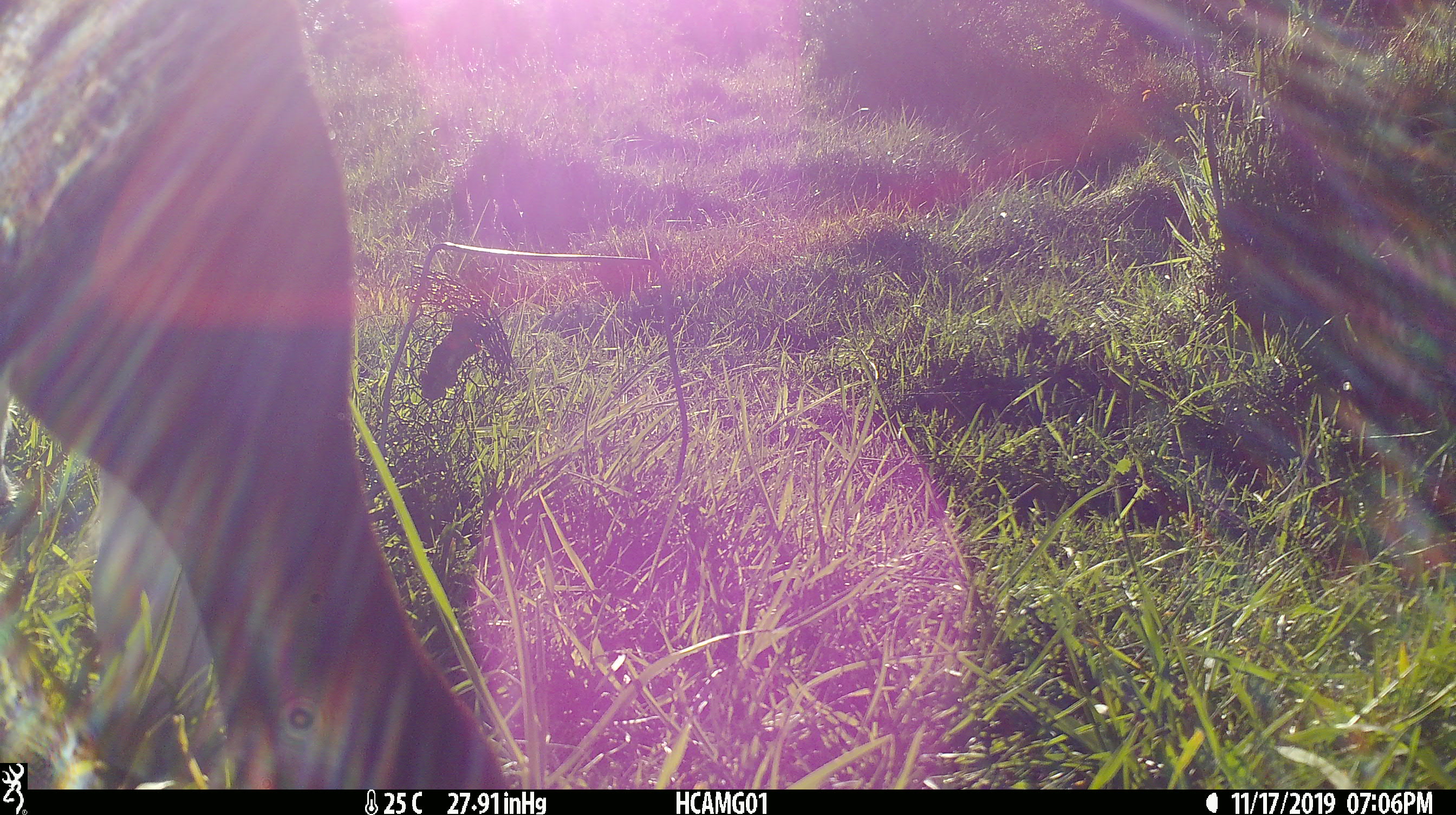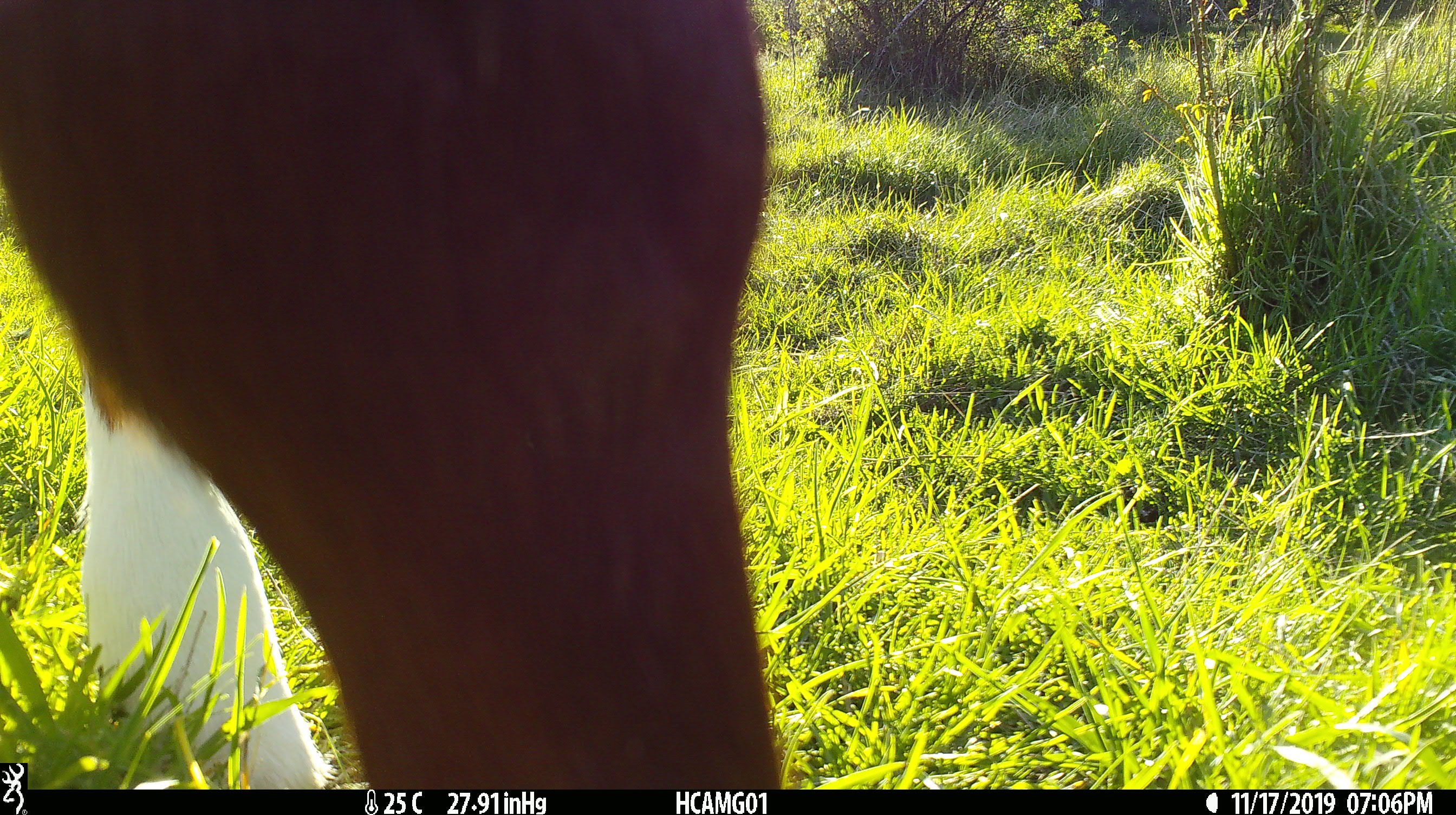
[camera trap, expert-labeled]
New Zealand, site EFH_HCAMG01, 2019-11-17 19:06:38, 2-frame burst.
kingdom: Animalia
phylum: Chordata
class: Mammalia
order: Artiodactyla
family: Bovidae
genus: Bos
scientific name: Bos taurus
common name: domestic cow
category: cow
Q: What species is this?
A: Cow (domestic cow) (Bos taurus).